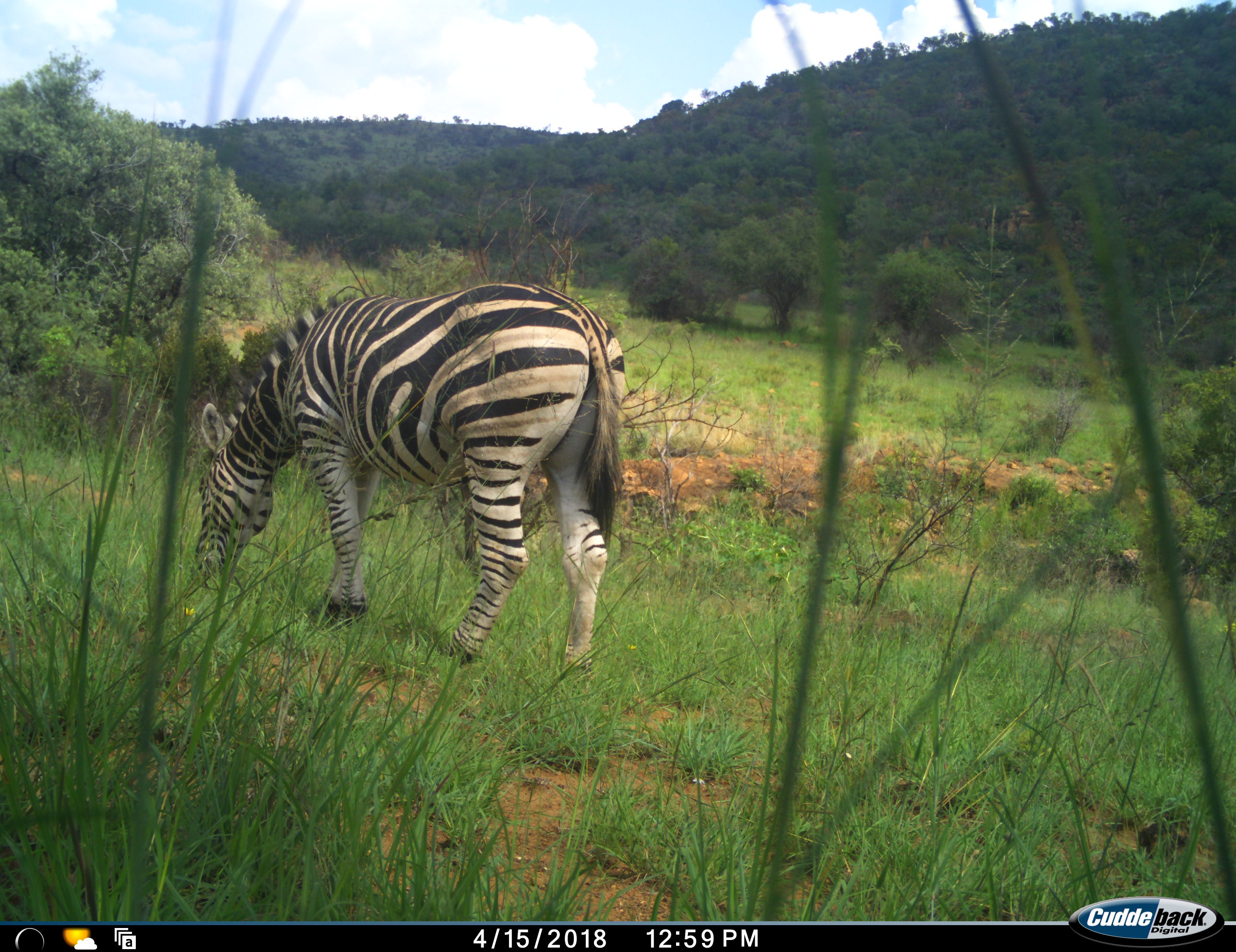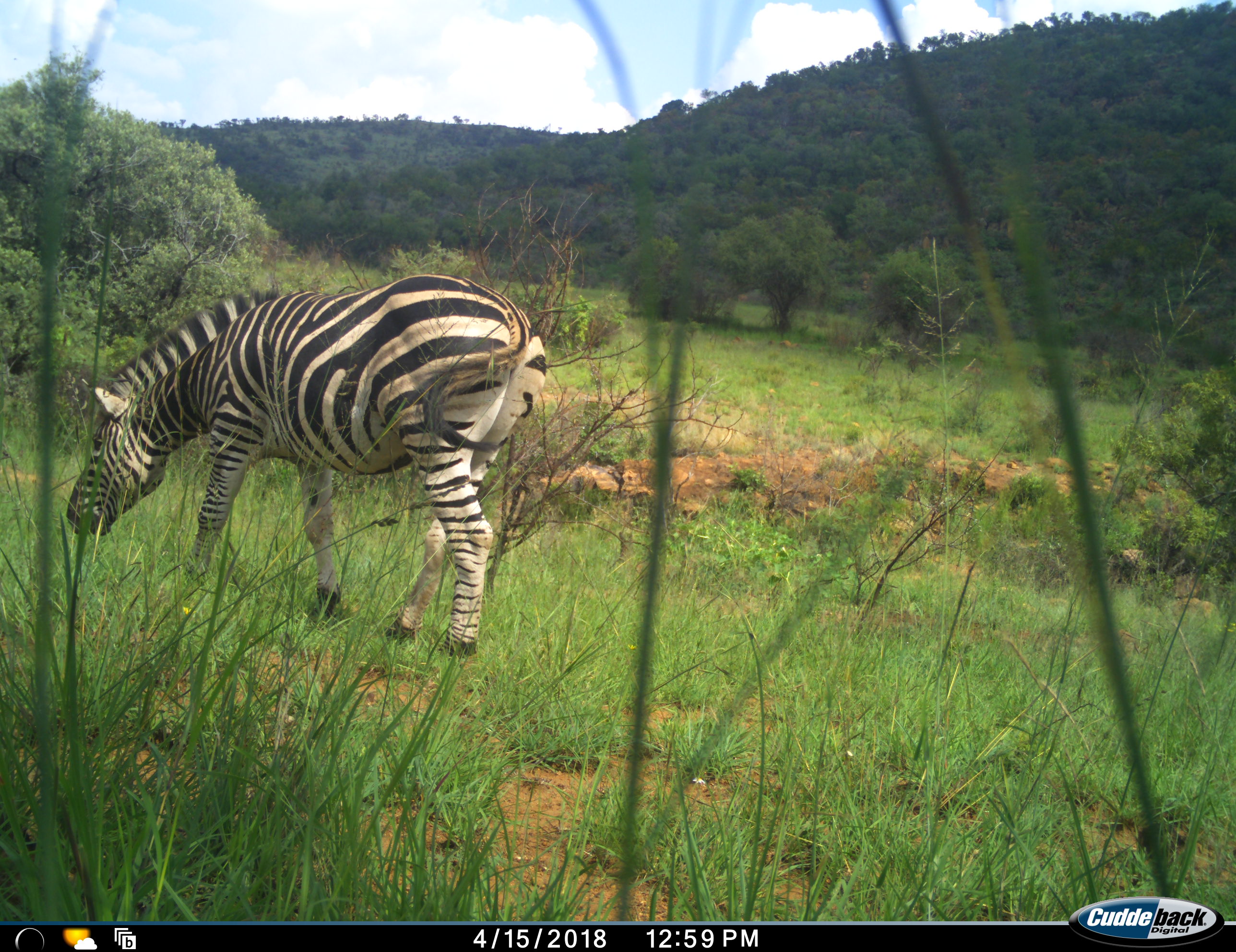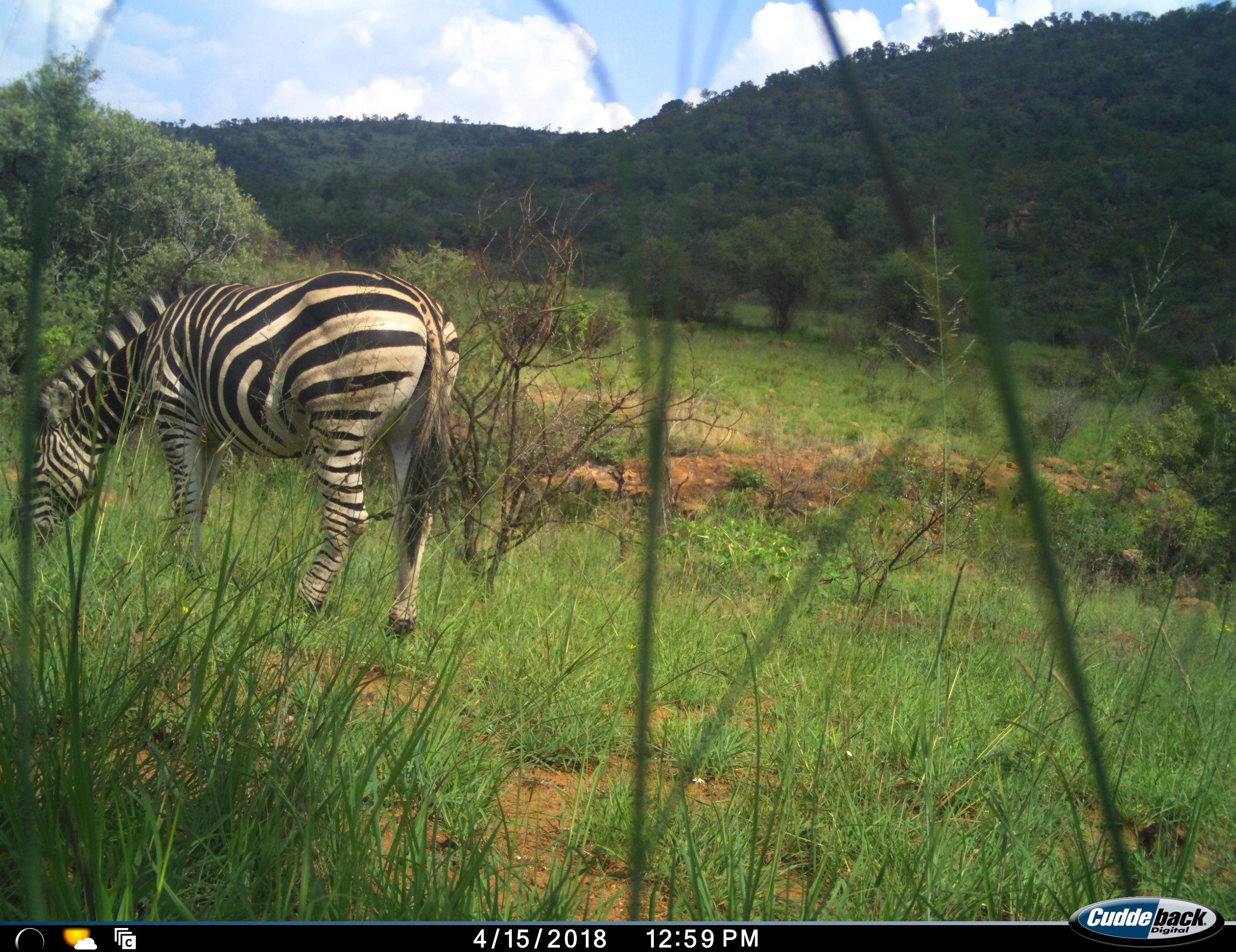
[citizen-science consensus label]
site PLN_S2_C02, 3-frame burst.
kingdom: Animalia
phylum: Chordata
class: Mammalia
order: Perissodactyla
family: Equidae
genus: Equus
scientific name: Equus quagga burchellii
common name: burchell's zebra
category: zebraburchells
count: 1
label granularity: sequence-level